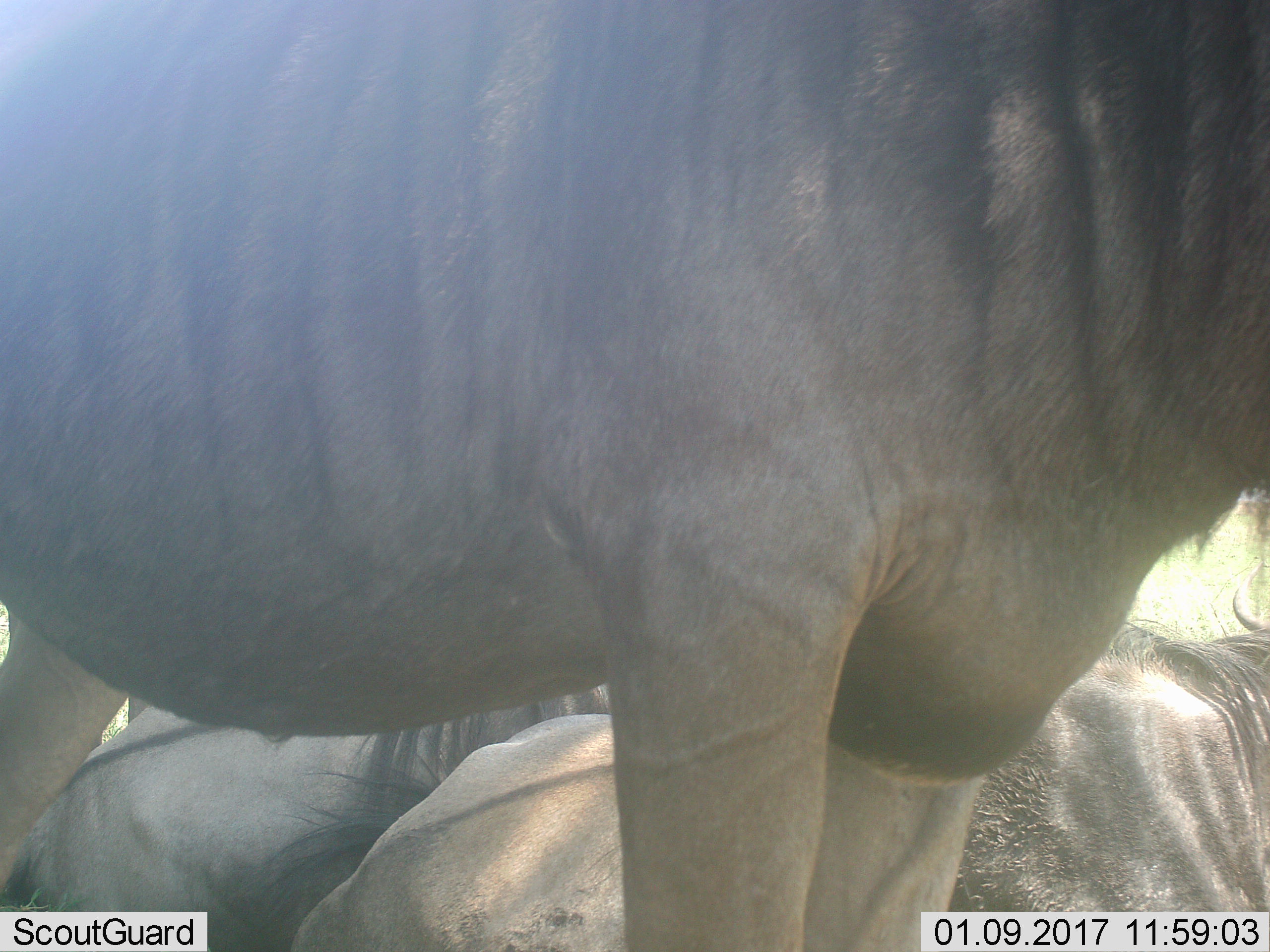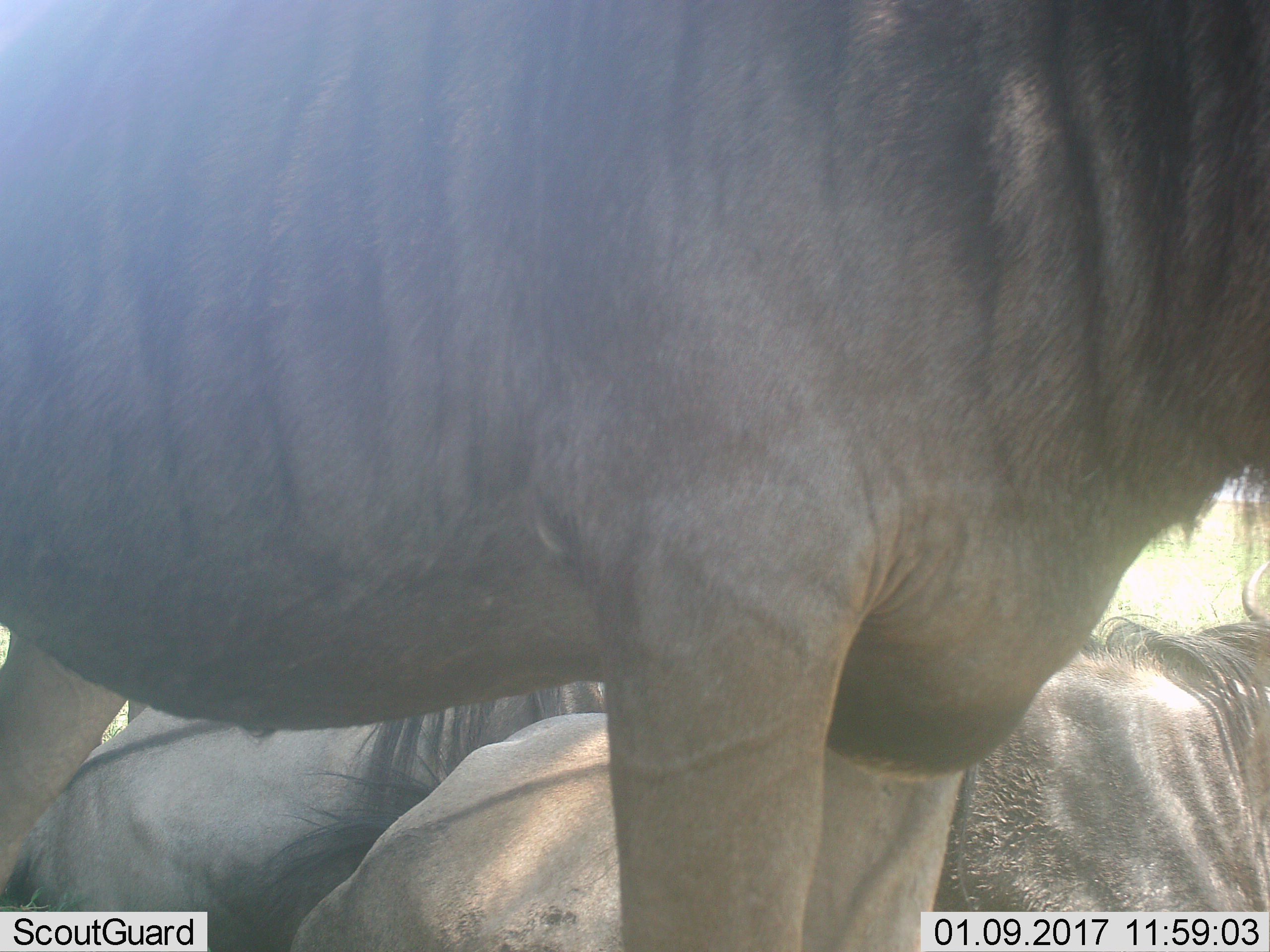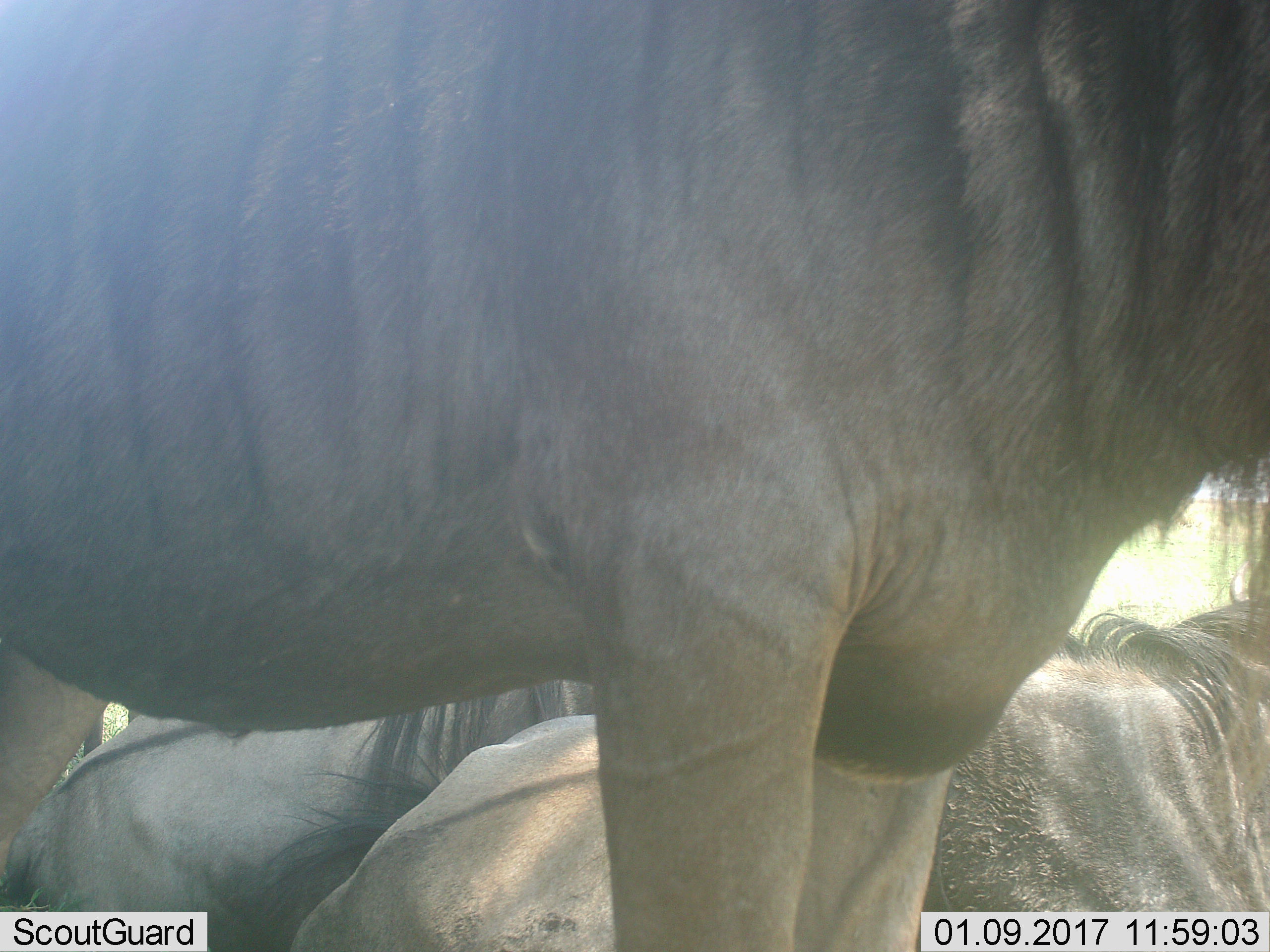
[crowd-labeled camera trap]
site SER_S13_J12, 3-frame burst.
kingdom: Animalia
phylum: Chordata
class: Mammalia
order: Artiodactyla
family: Bovidae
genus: Connochaetes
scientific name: Connochaetes taurinus taurinus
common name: blue wildebeest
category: wildebeestblue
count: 4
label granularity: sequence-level